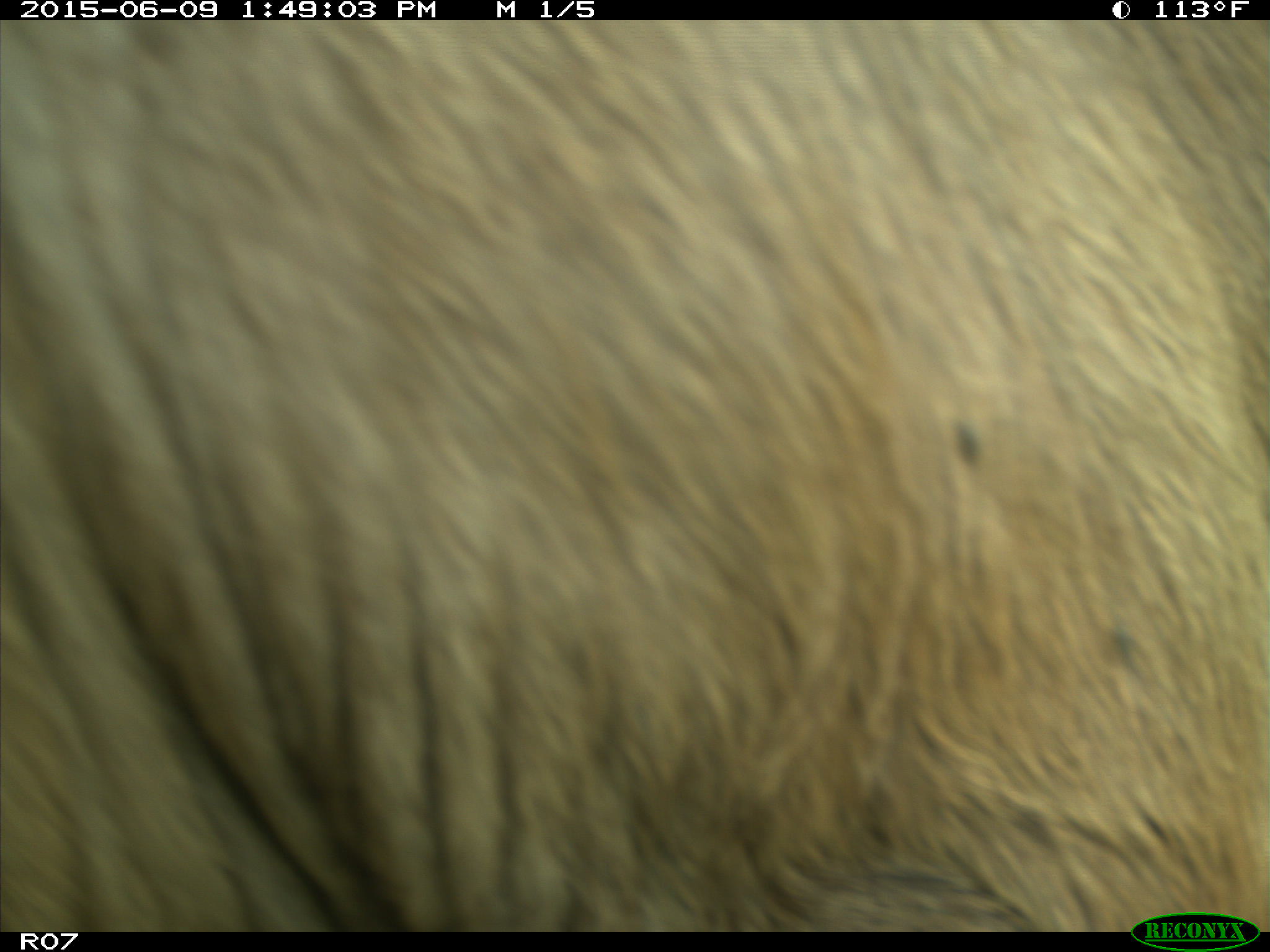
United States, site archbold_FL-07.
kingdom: Animalia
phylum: Chordata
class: Mammalia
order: Artiodactyla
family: Bovidae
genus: Bos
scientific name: Bos taurus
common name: domestic cow